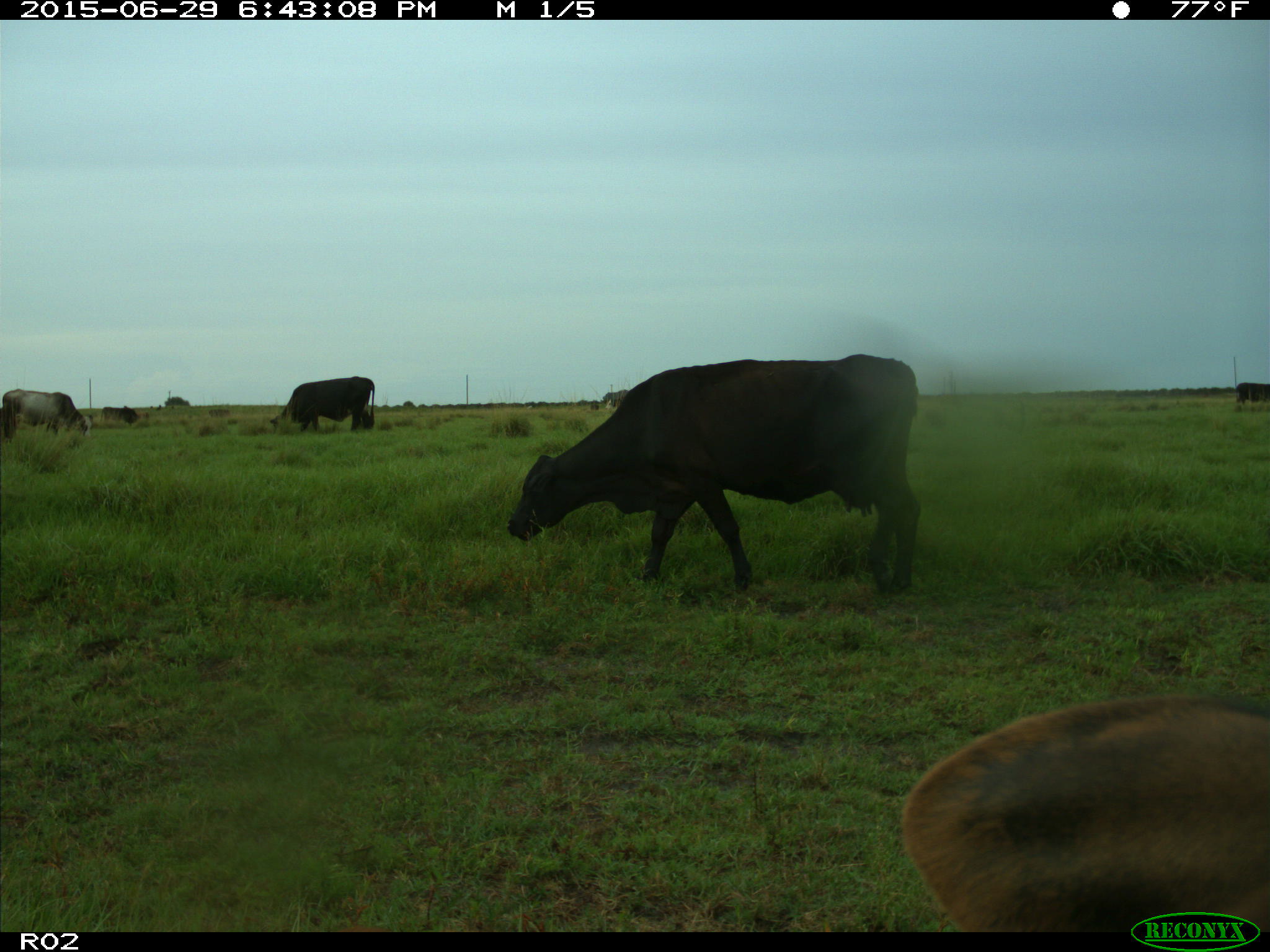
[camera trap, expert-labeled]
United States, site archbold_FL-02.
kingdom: Animalia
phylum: Chordata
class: Mammalia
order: Artiodactyla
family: Bovidae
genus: Bos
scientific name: Bos taurus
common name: domestic cow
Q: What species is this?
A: Bos taurus (domestic cow).